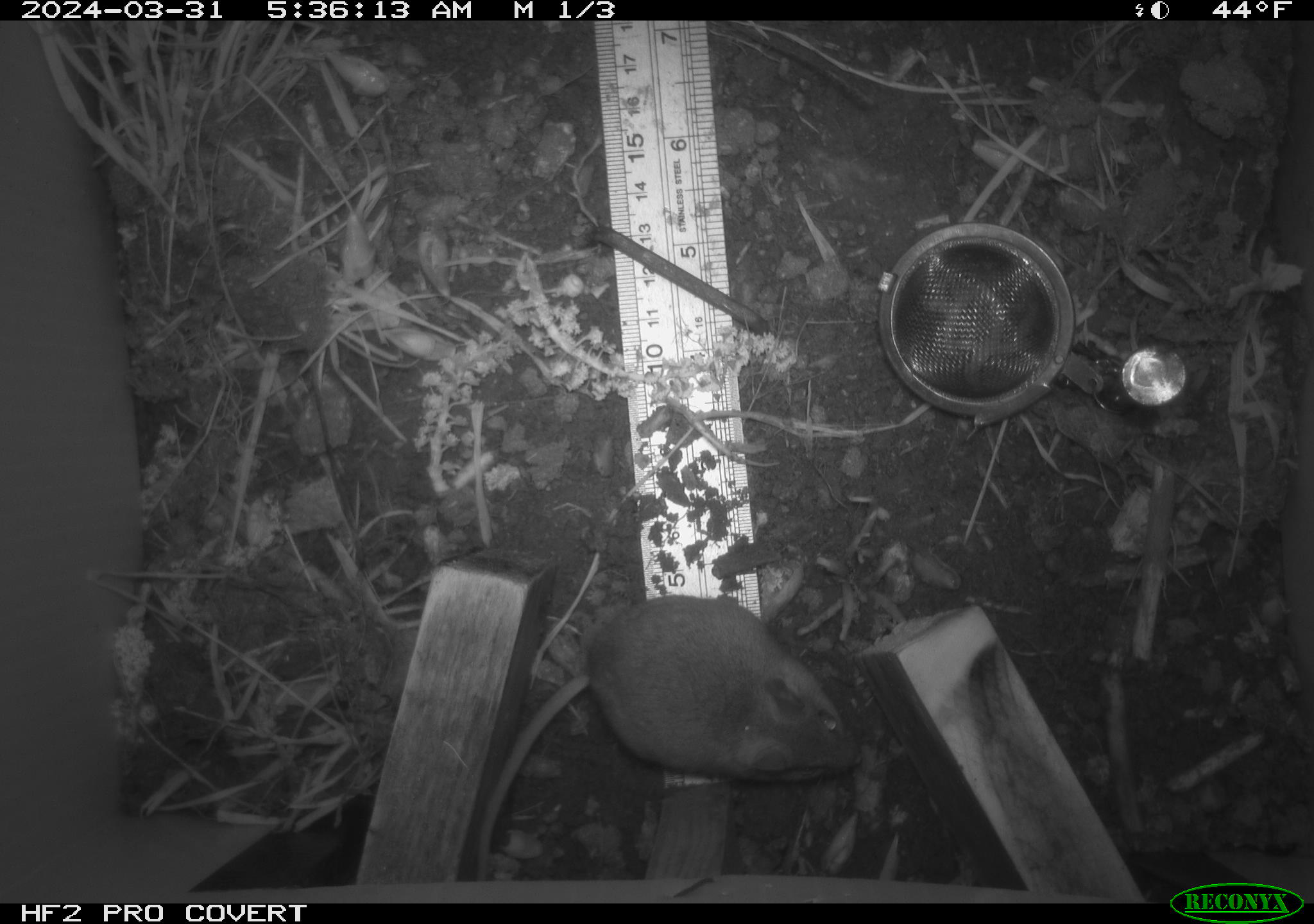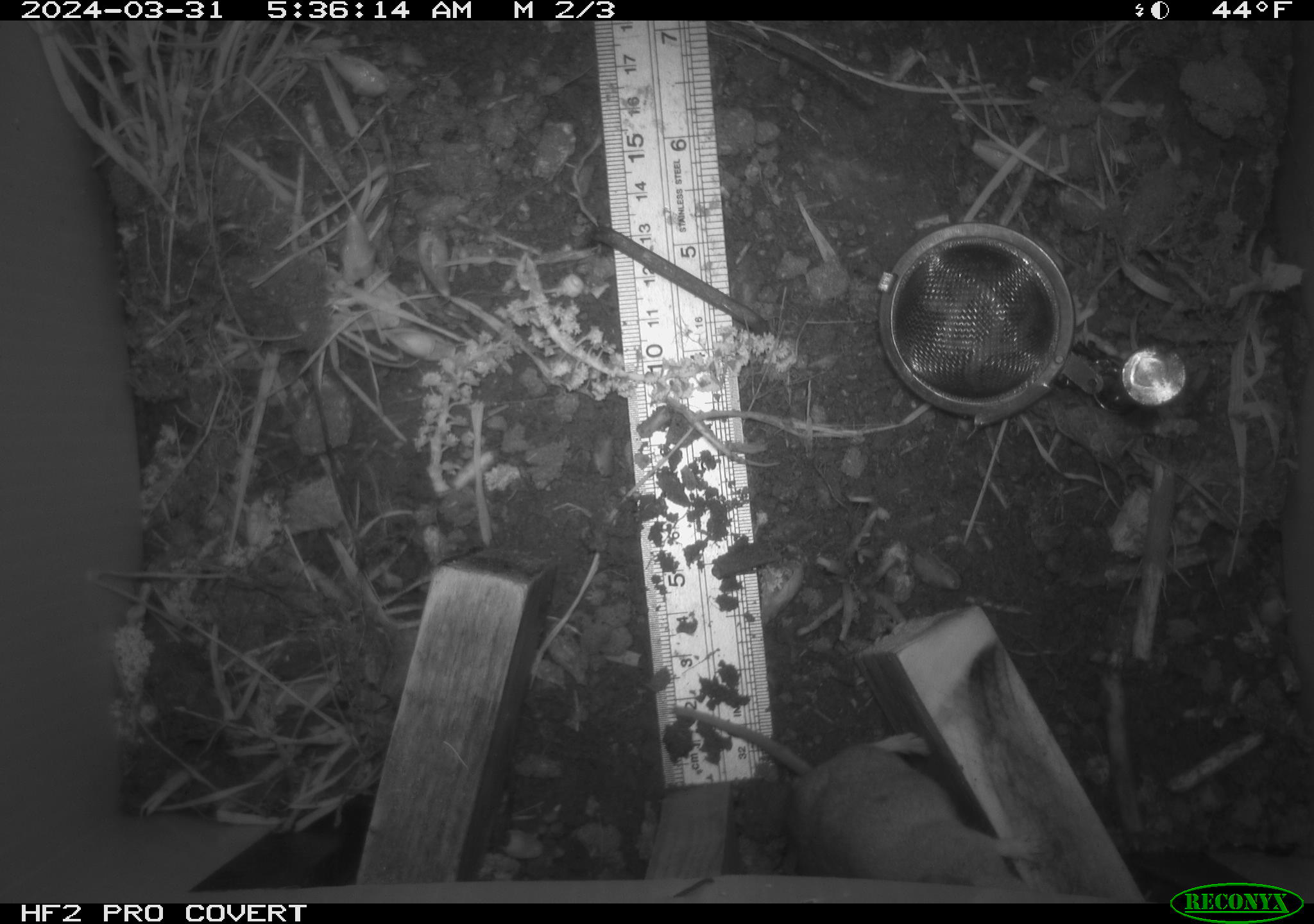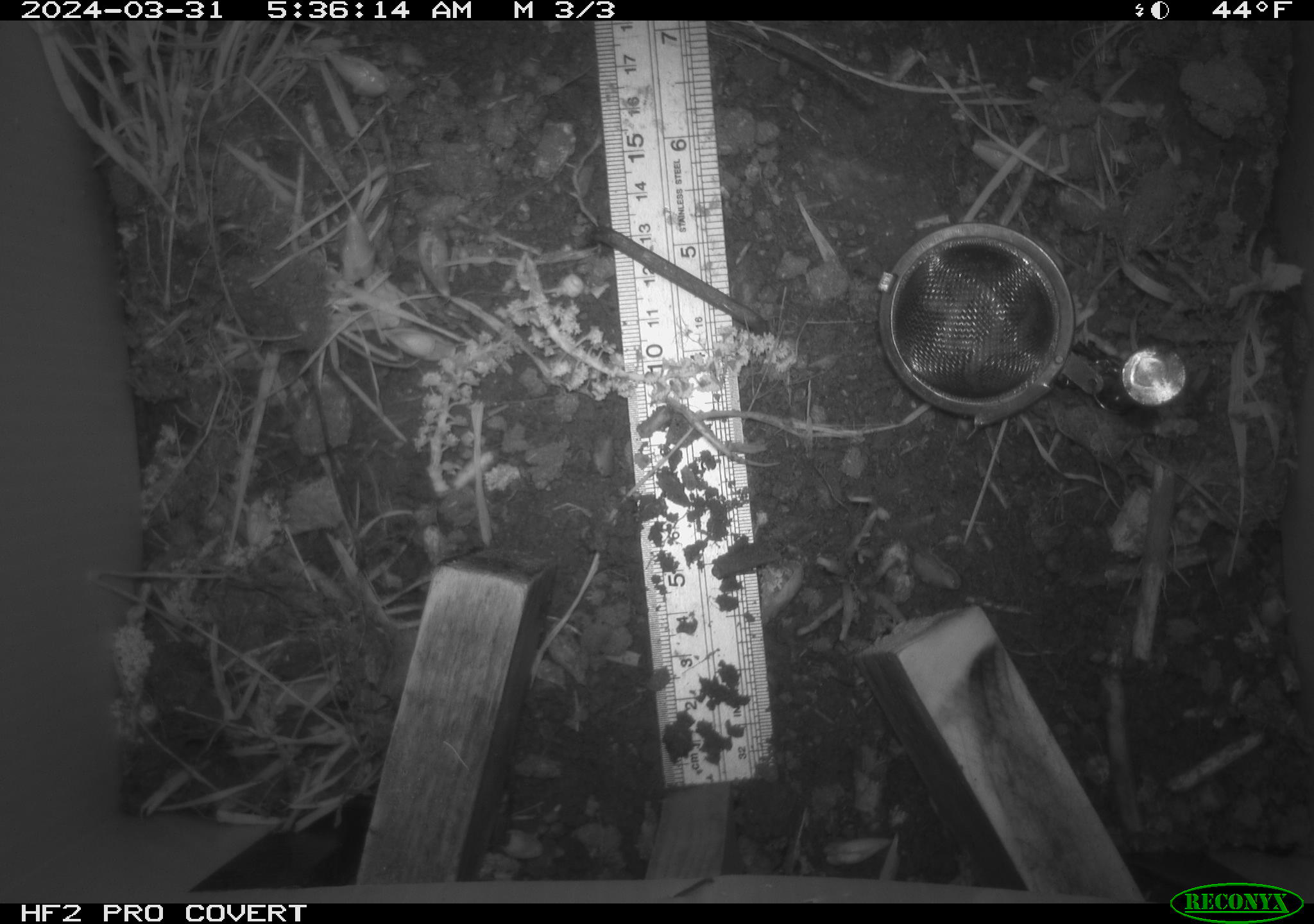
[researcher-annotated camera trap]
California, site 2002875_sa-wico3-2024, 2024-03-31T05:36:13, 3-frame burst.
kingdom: Animalia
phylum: Chordata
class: Mammalia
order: Rodentia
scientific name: Rodentia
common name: mouse species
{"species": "mouse species (Rodentia)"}